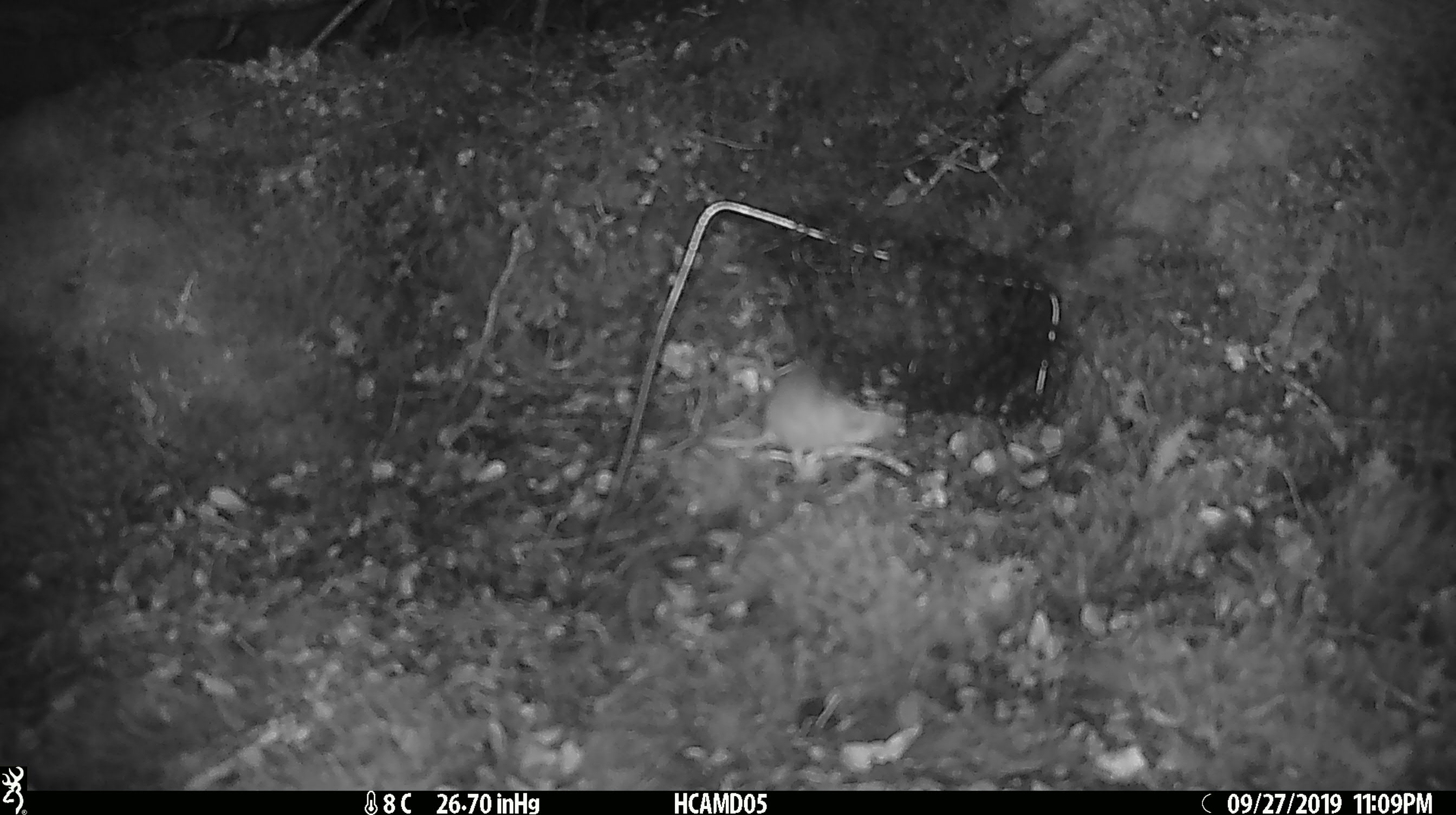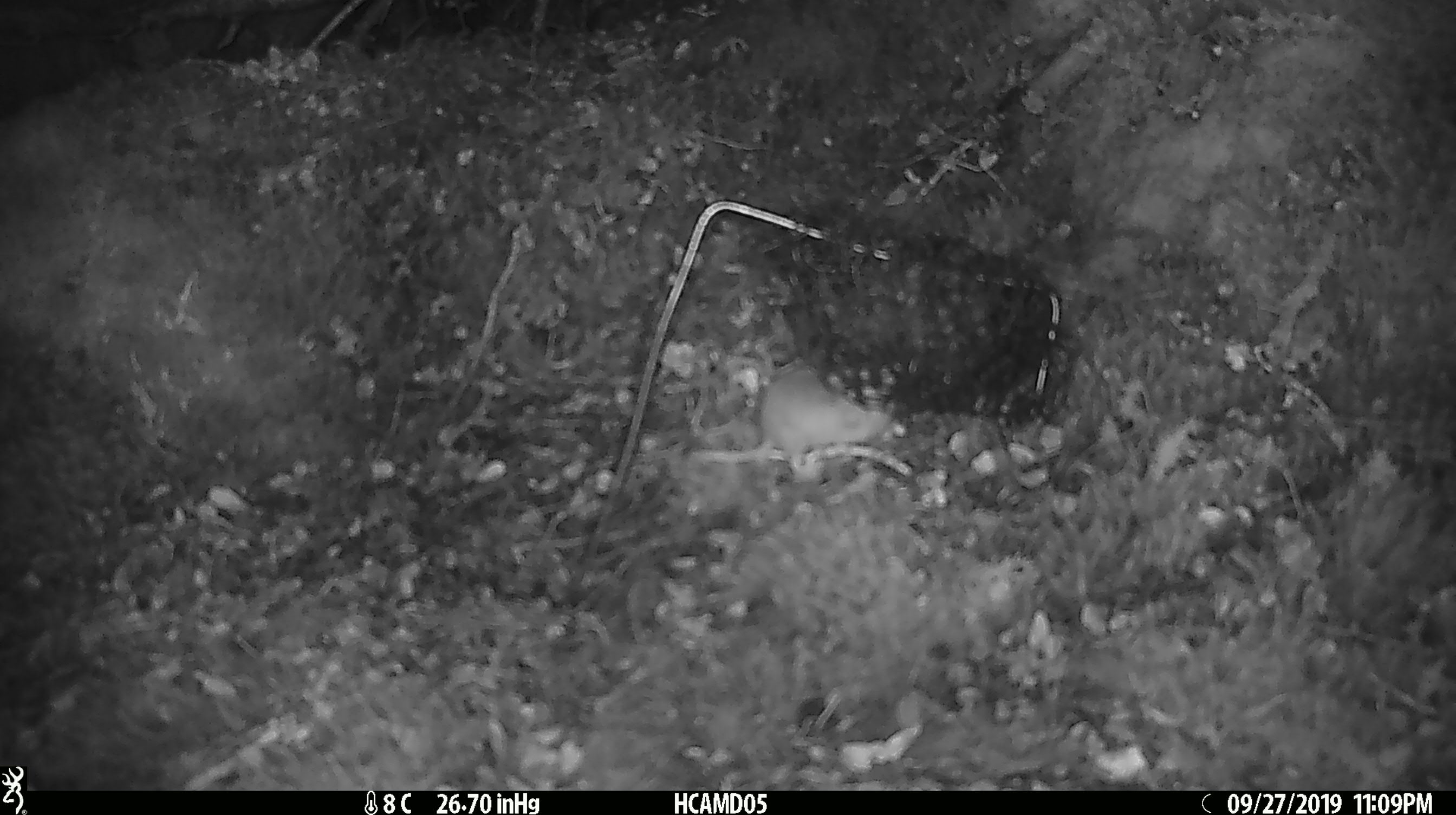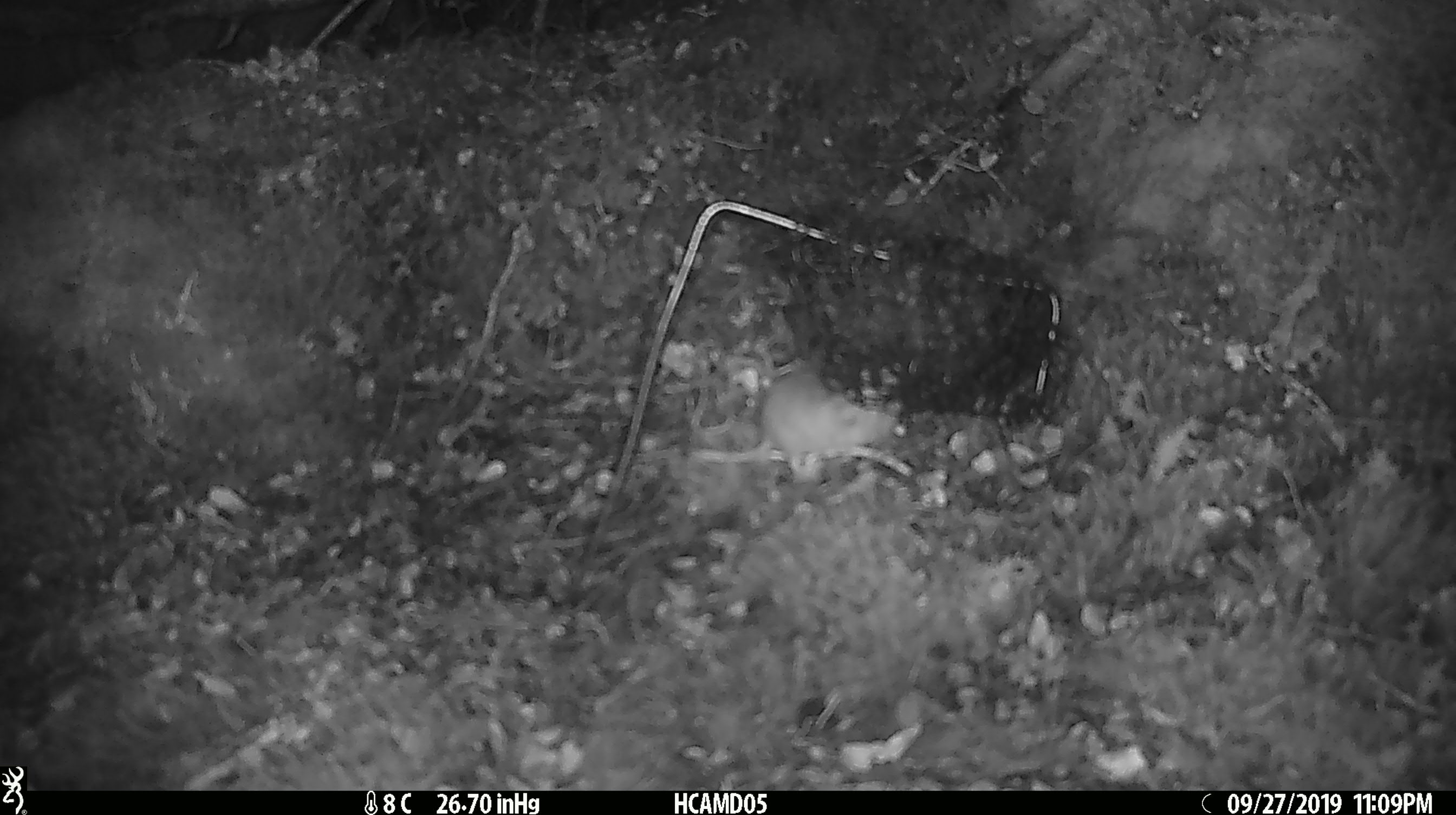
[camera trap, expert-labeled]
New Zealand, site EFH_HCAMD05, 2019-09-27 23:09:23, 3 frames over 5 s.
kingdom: Animalia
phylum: Chordata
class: Mammalia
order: Rodentia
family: Muridae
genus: Mus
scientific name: Mus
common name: mouse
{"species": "mouse (Mus)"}